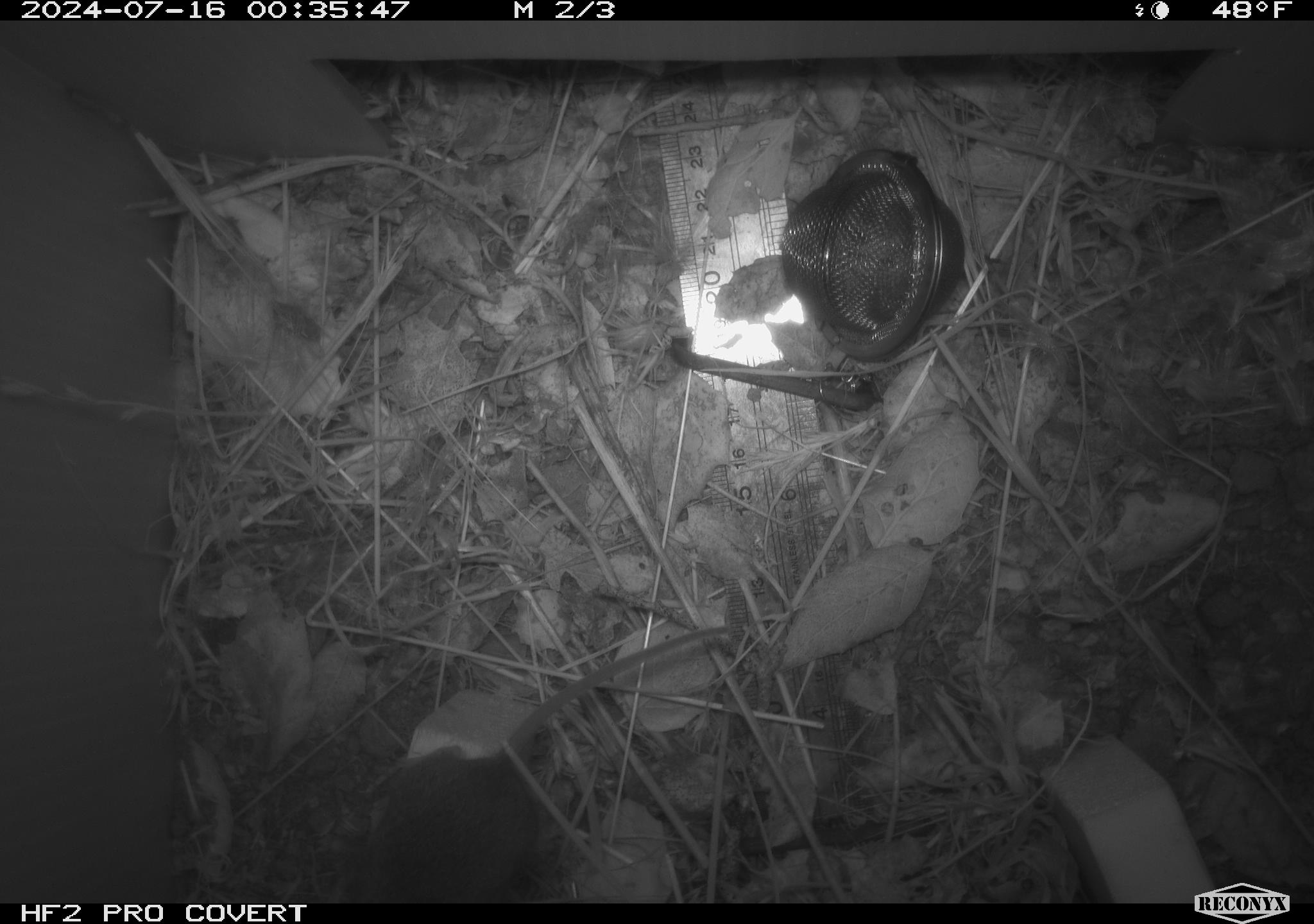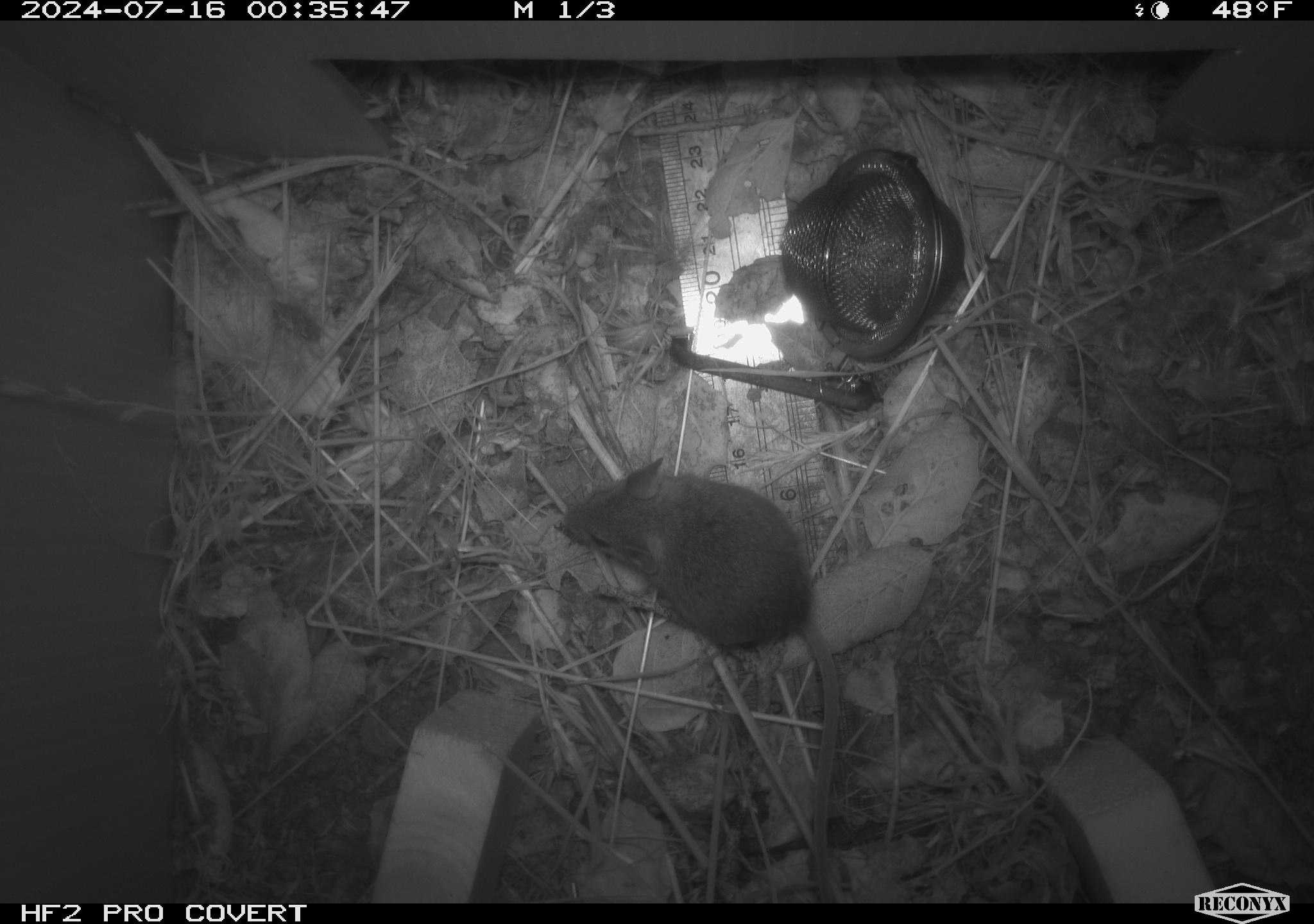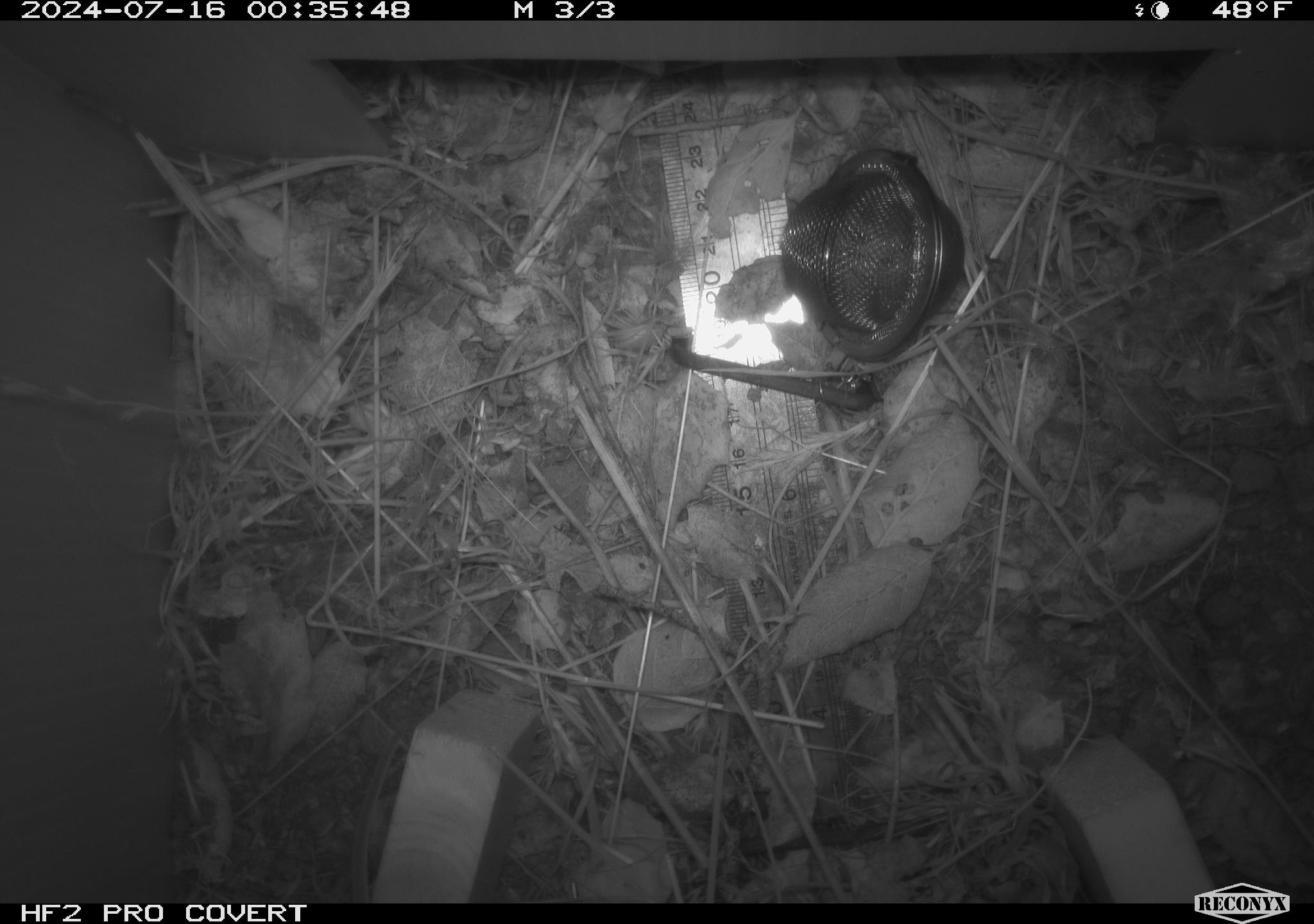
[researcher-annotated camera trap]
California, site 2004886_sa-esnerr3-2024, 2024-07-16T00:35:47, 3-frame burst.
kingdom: Animalia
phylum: Chordata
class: Mammalia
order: Rodentia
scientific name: Rodentia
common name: rodent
Rodent (Rodentia).